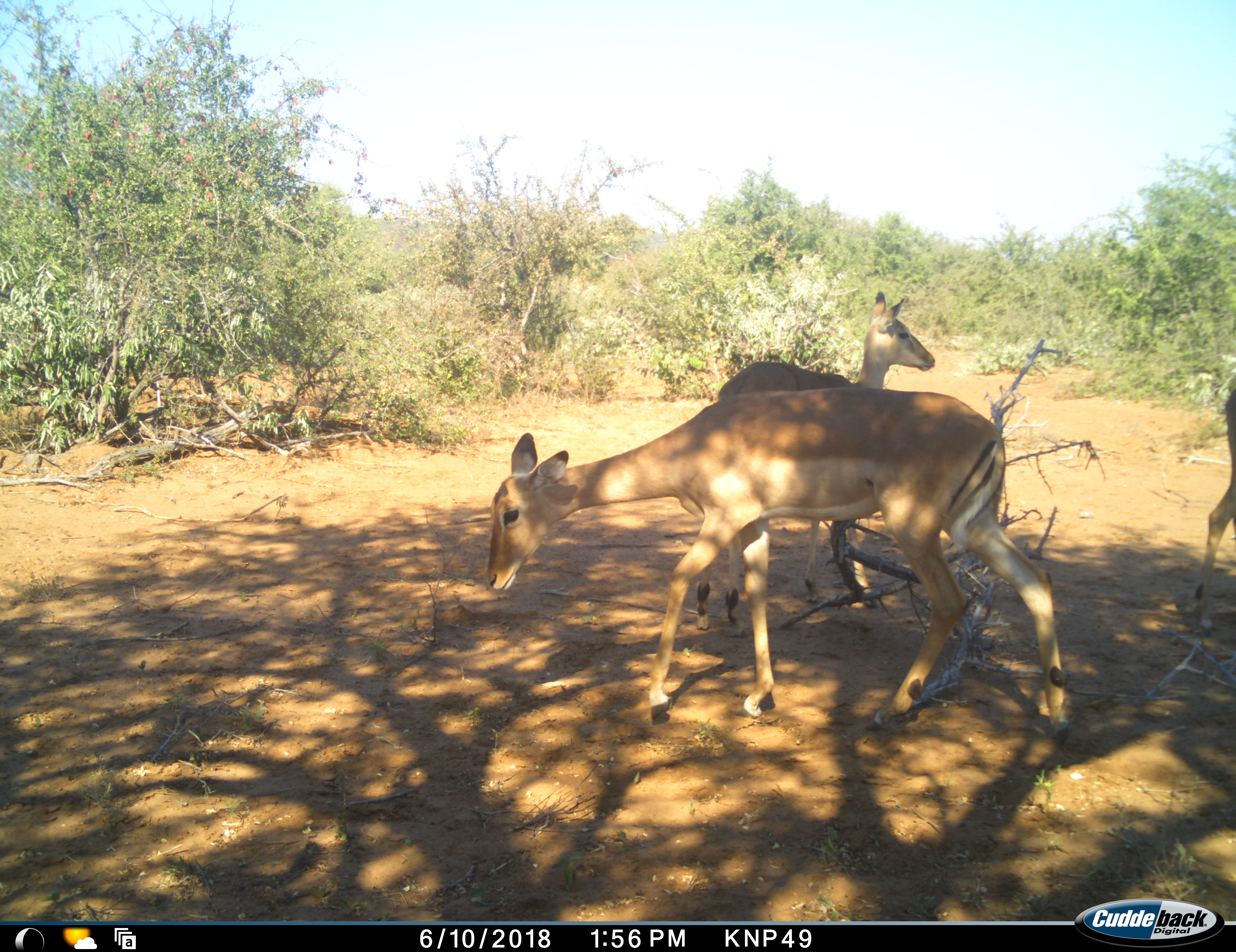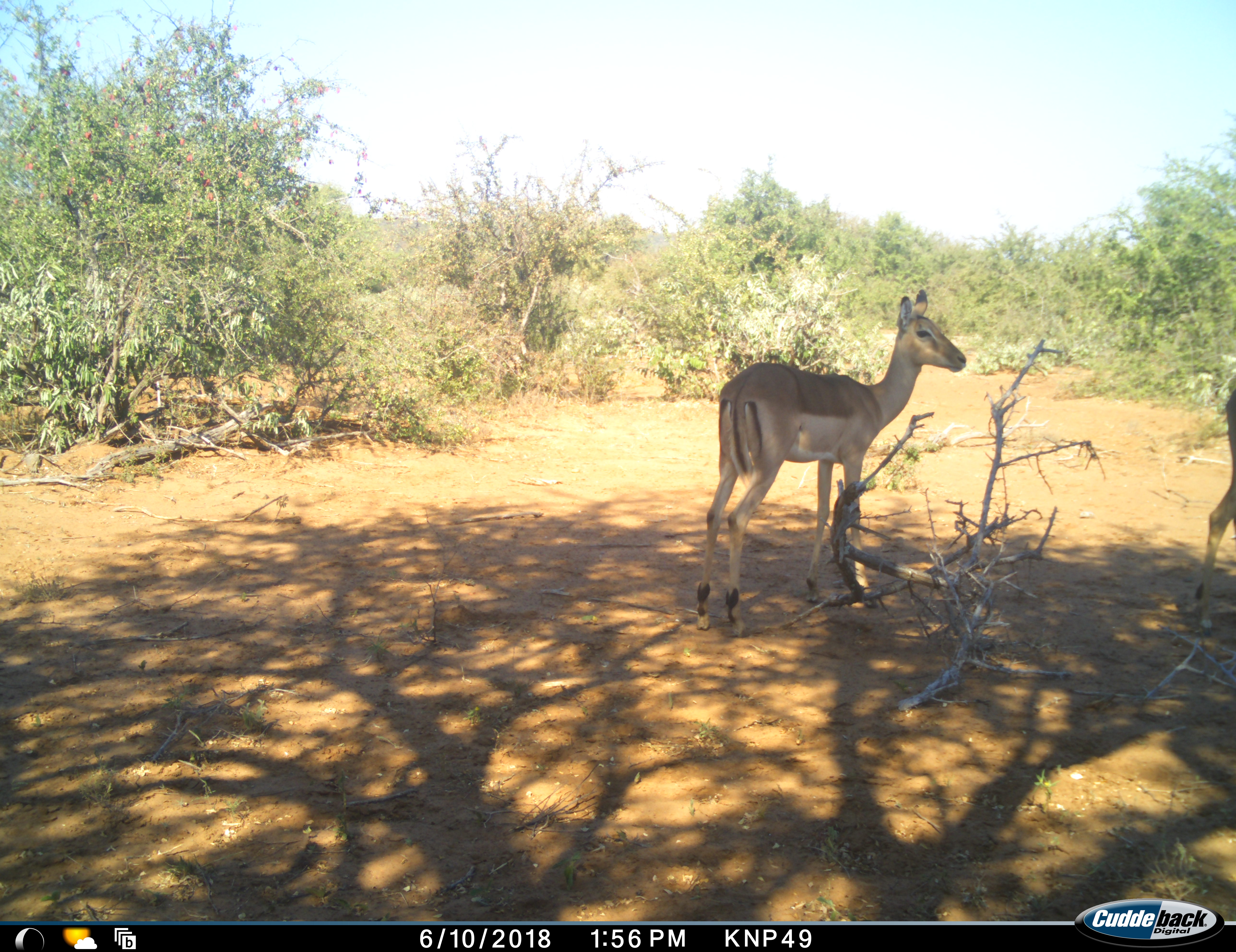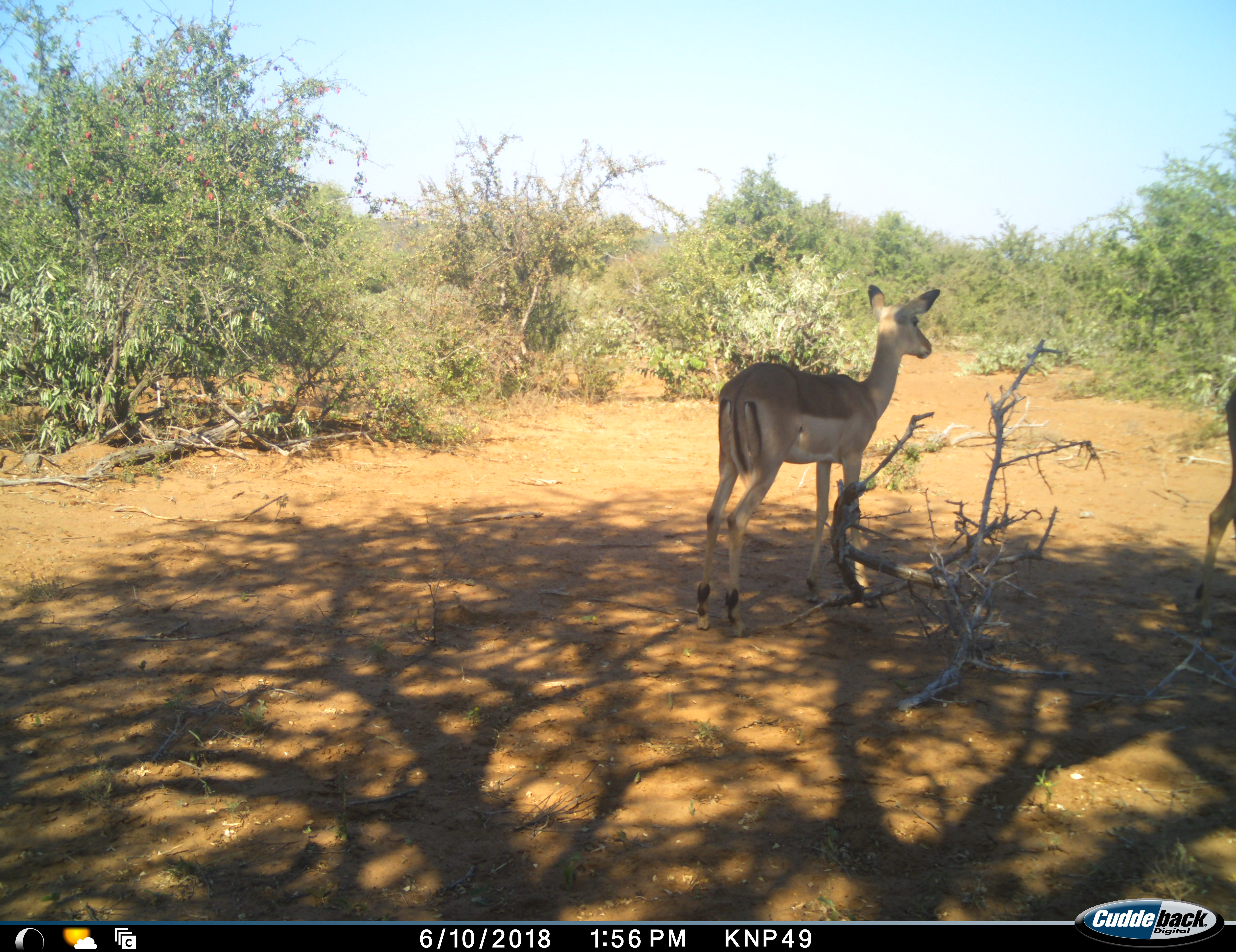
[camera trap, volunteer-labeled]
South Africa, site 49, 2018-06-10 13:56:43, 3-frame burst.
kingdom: Animalia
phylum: Chordata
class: Mammalia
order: Artiodactyla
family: Bovidae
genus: Aepyceros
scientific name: Aepyceros melampus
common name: impala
Impala (Aepyceros melampus), count 3. Behavior (volunteer vote fractions): standing 78%, resting 0%, moving 100%, interacting 0%. Young present (vote fraction): 0%. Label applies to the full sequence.